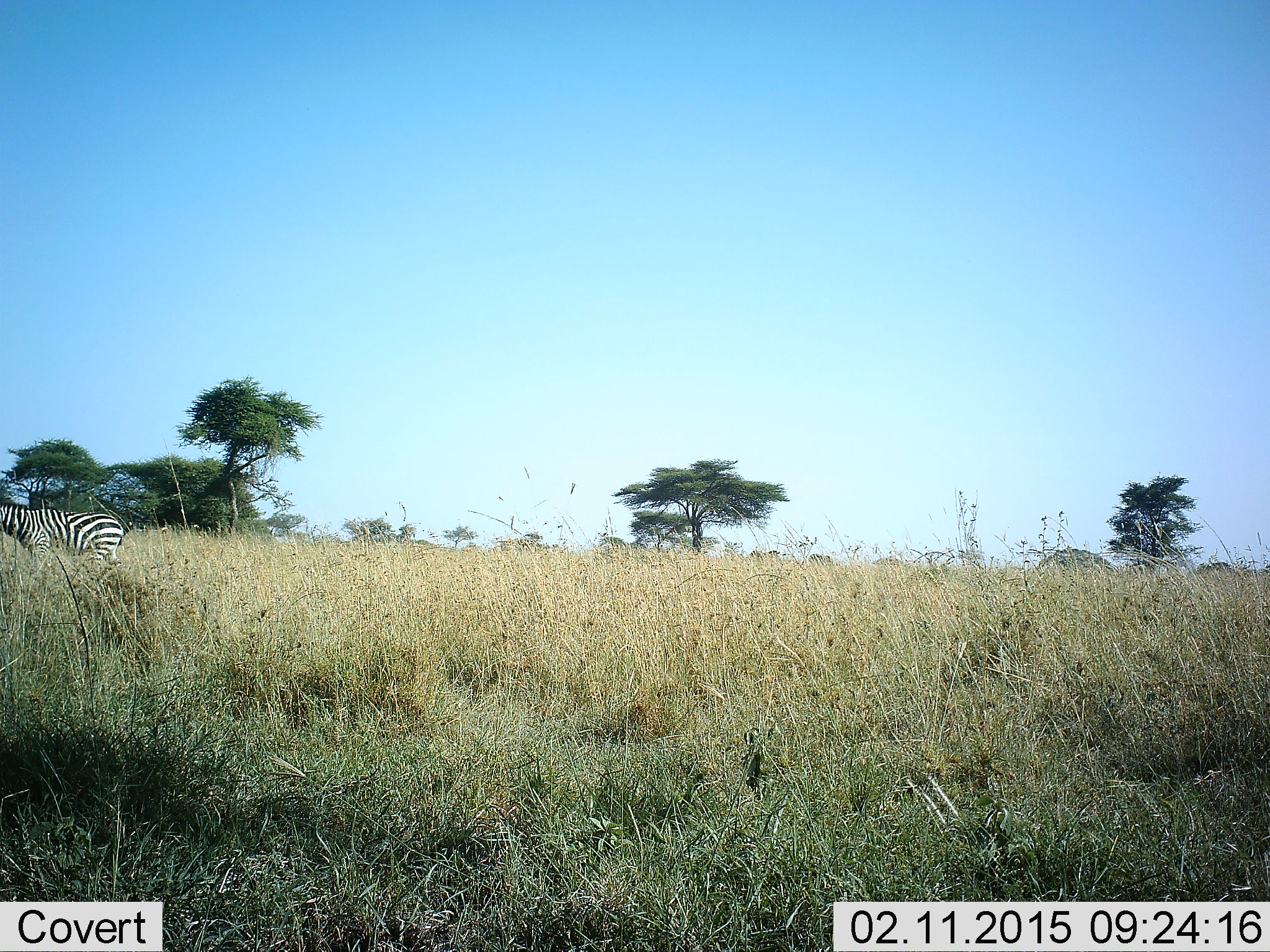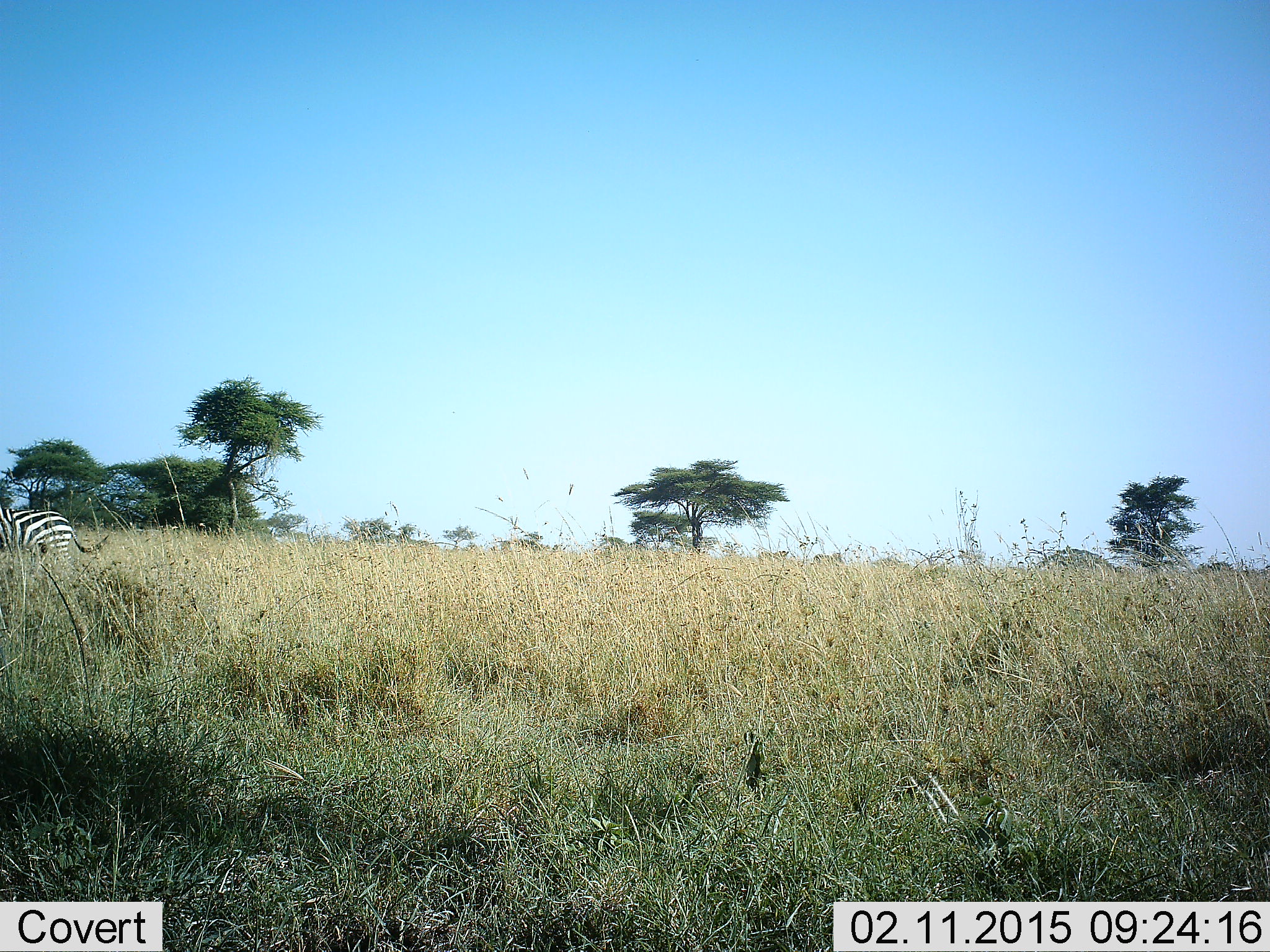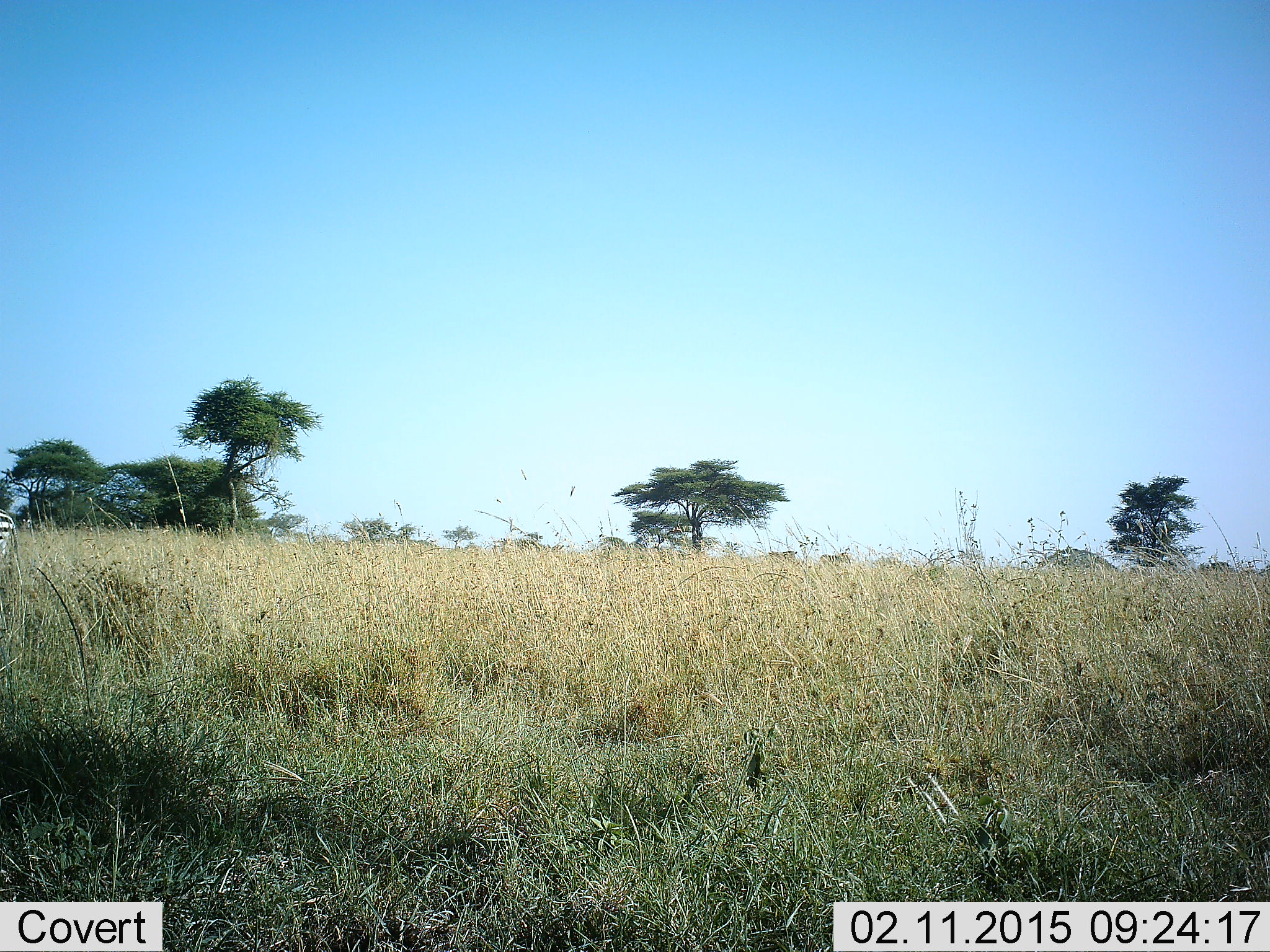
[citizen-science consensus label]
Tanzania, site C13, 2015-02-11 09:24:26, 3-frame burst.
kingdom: Animalia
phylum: Chordata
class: Mammalia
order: Perissodactyla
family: Equidae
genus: Equus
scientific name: Equus quagga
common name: plains zebra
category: zebra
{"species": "zebra (plains zebra) (Equus quagga)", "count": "1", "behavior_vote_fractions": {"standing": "10%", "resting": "0%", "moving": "90%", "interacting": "0%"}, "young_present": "0%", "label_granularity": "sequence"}